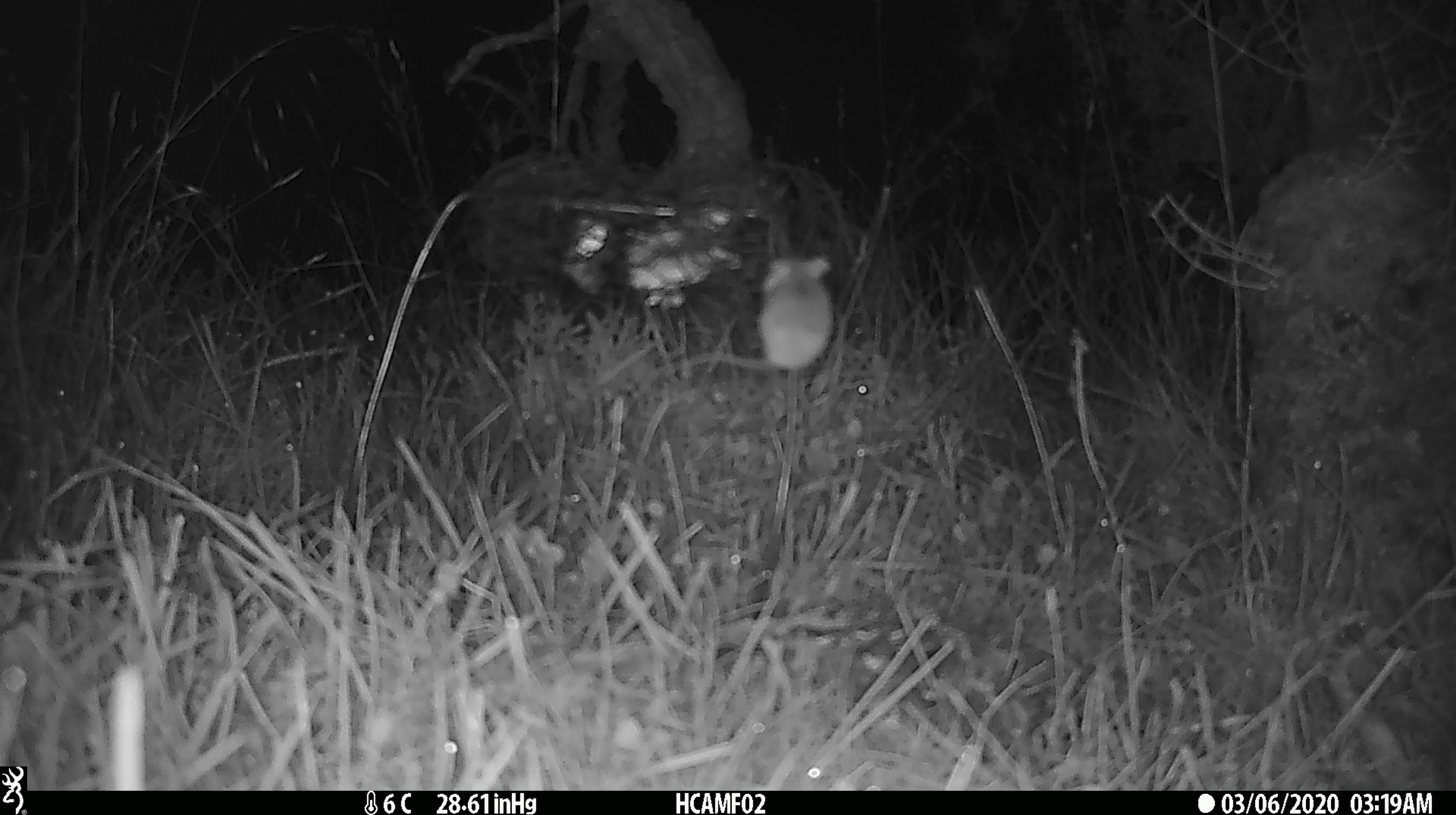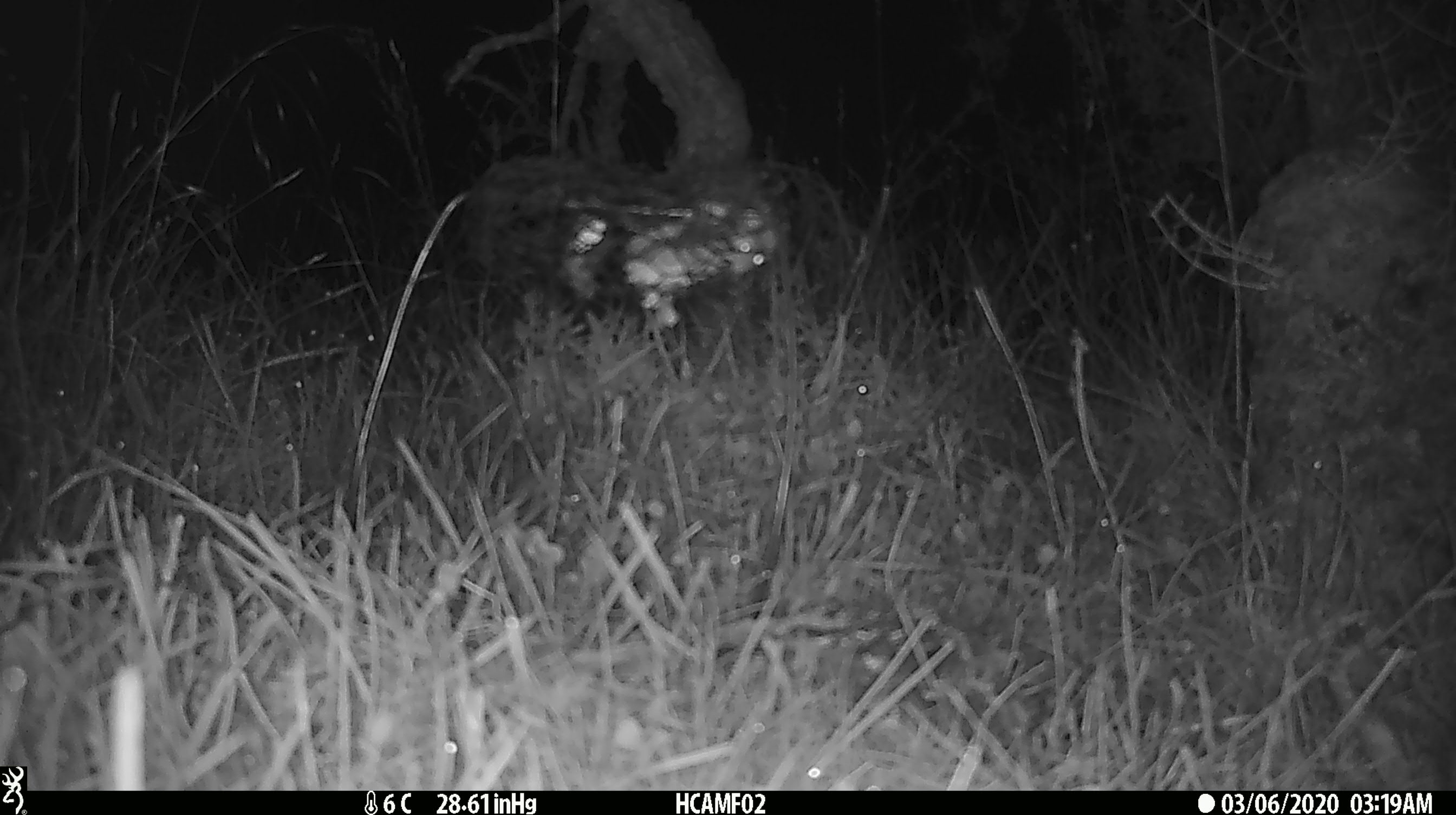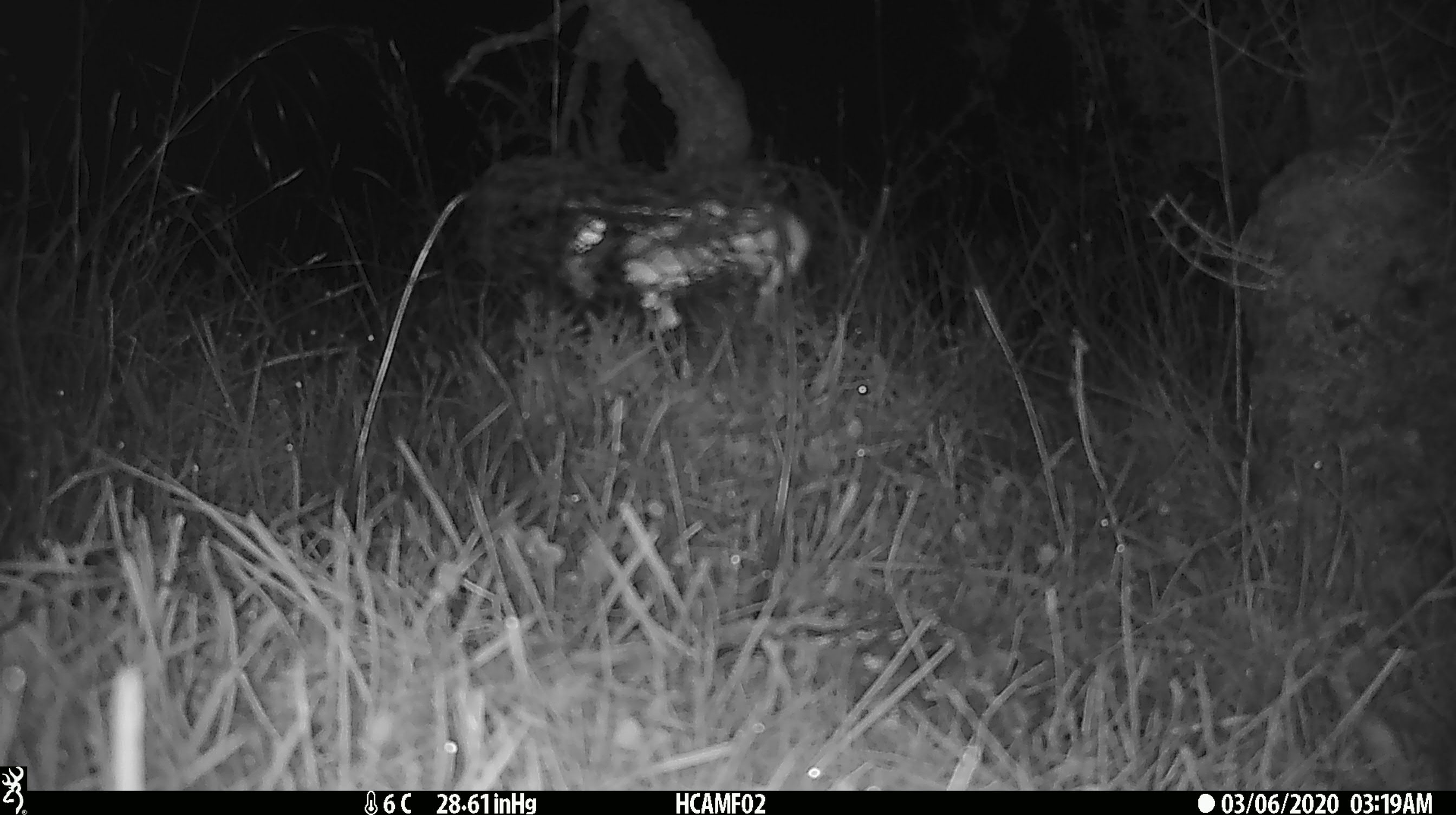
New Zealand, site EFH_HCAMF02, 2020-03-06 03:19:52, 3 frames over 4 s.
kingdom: Animalia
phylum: Chordata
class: Mammalia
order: Rodentia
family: Muridae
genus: Mus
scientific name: Mus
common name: mouse